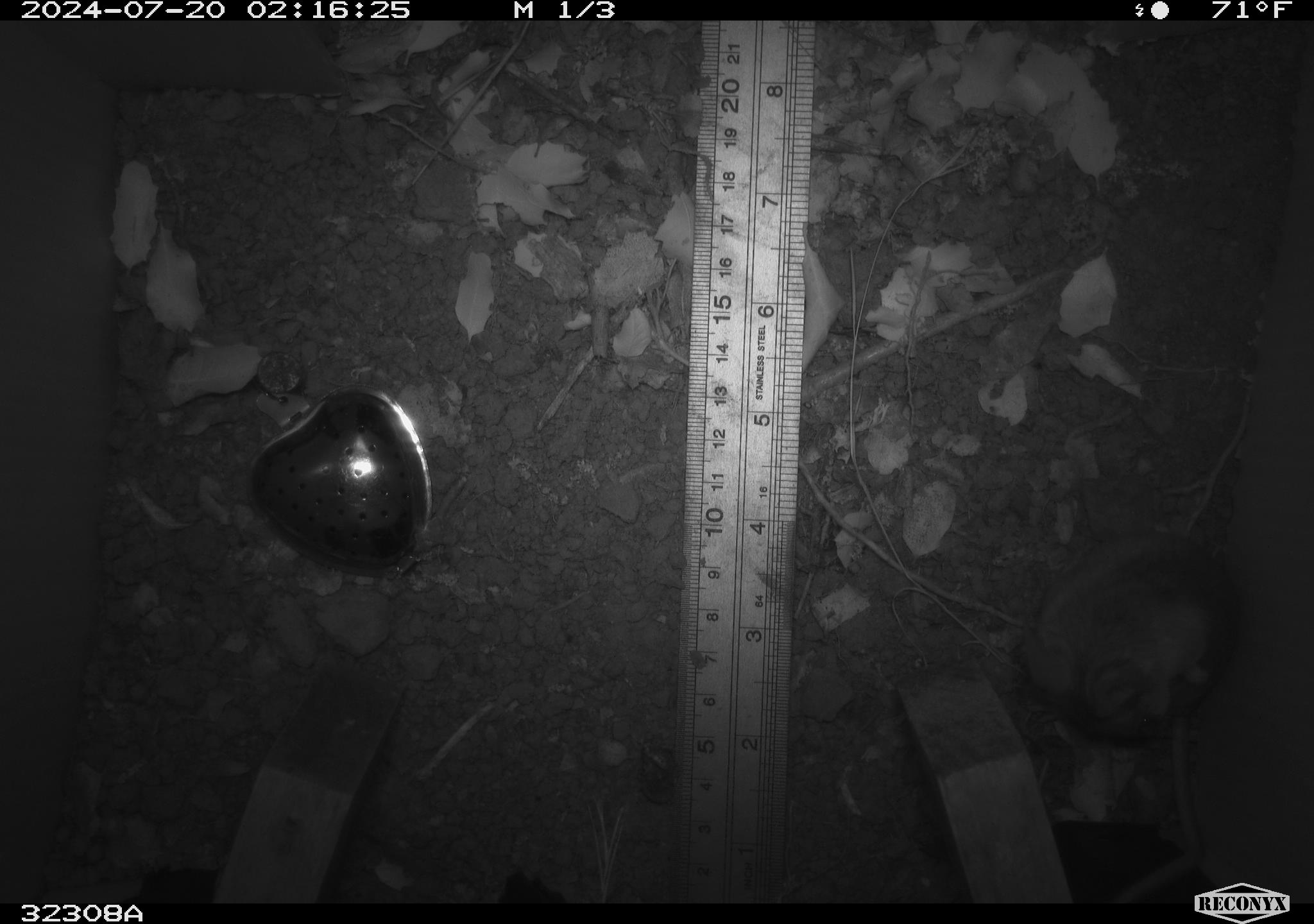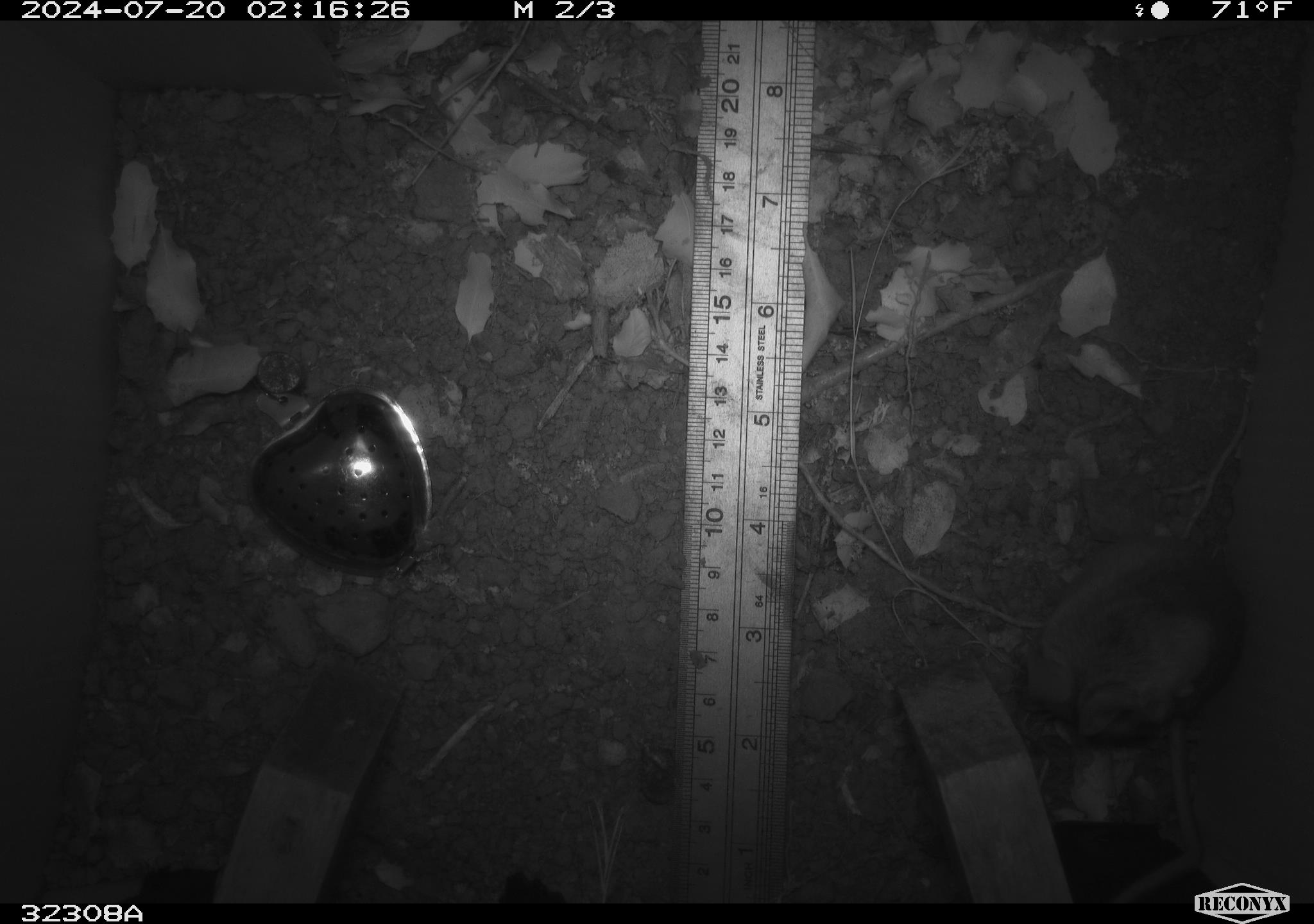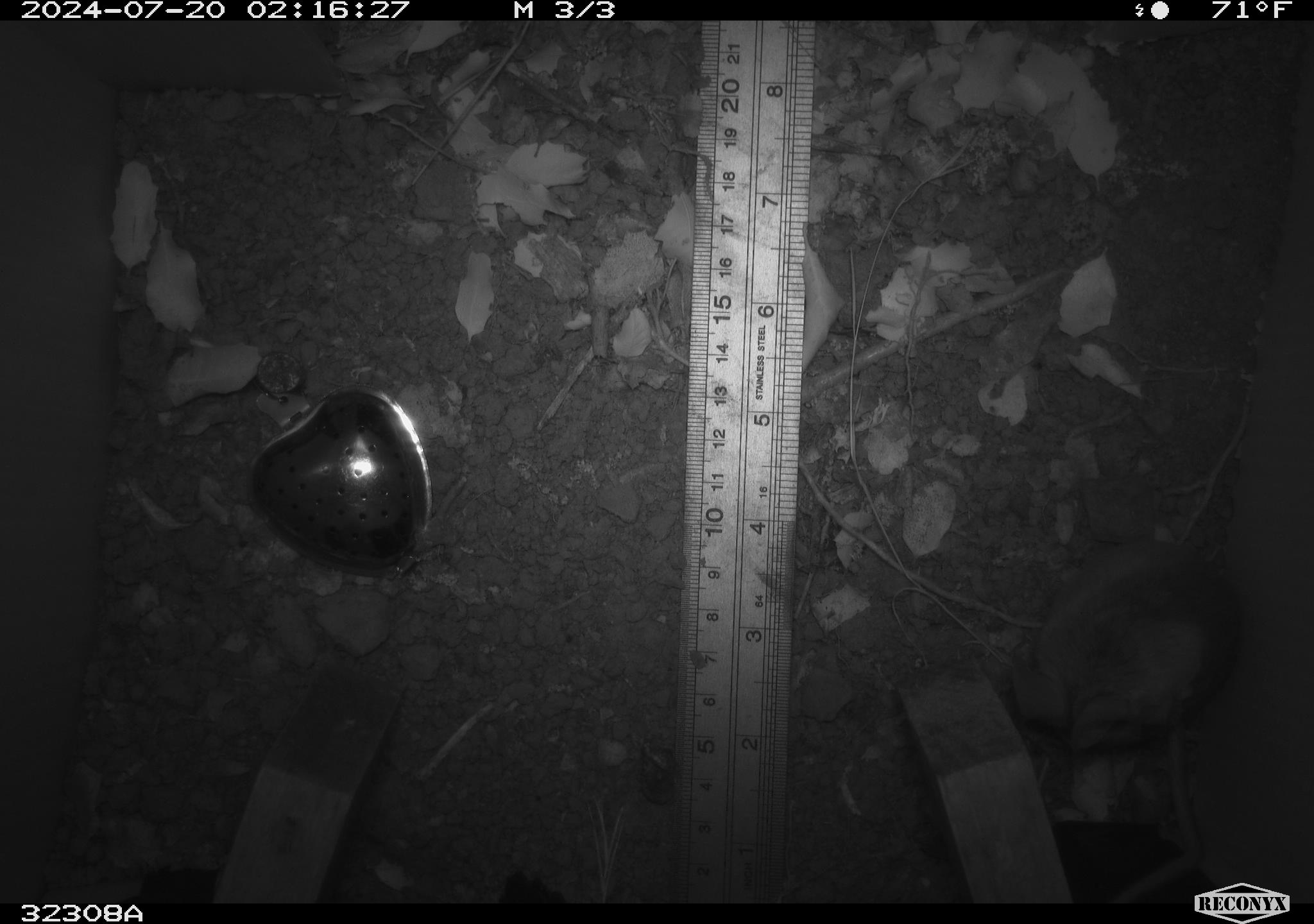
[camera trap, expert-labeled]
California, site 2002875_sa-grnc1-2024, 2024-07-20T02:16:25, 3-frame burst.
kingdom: Animalia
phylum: Chordata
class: Mammalia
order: Rodentia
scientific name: Rodentia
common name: rodent